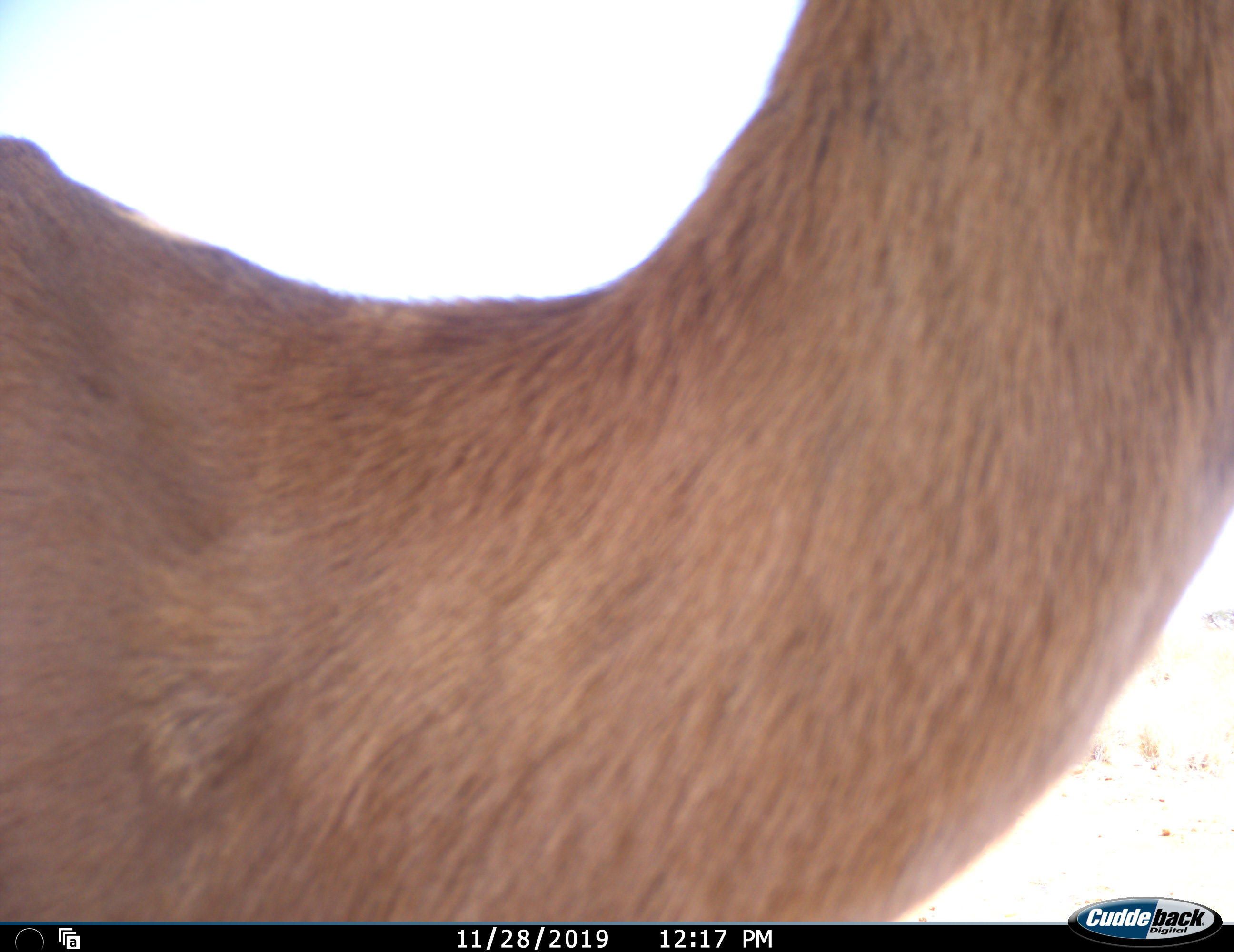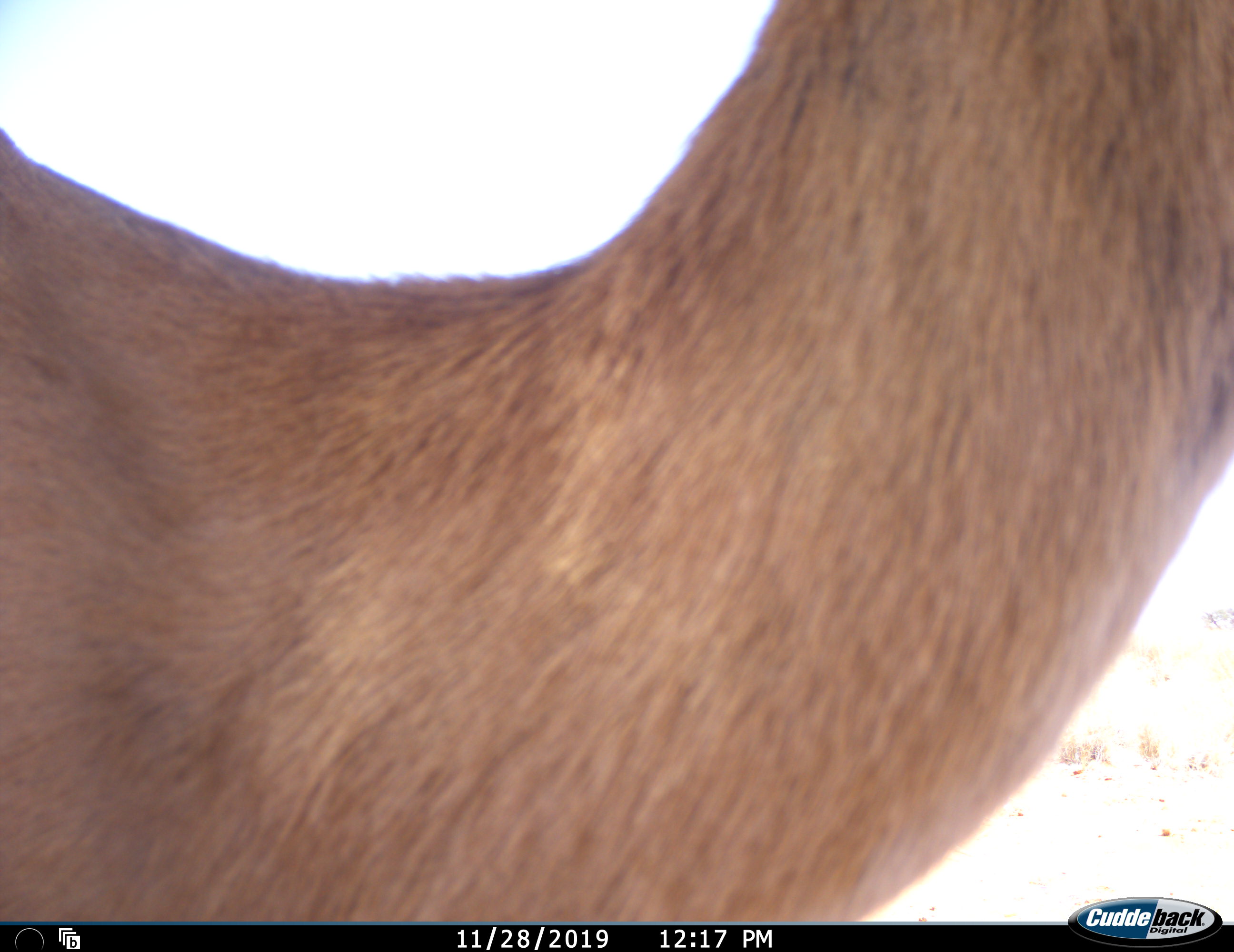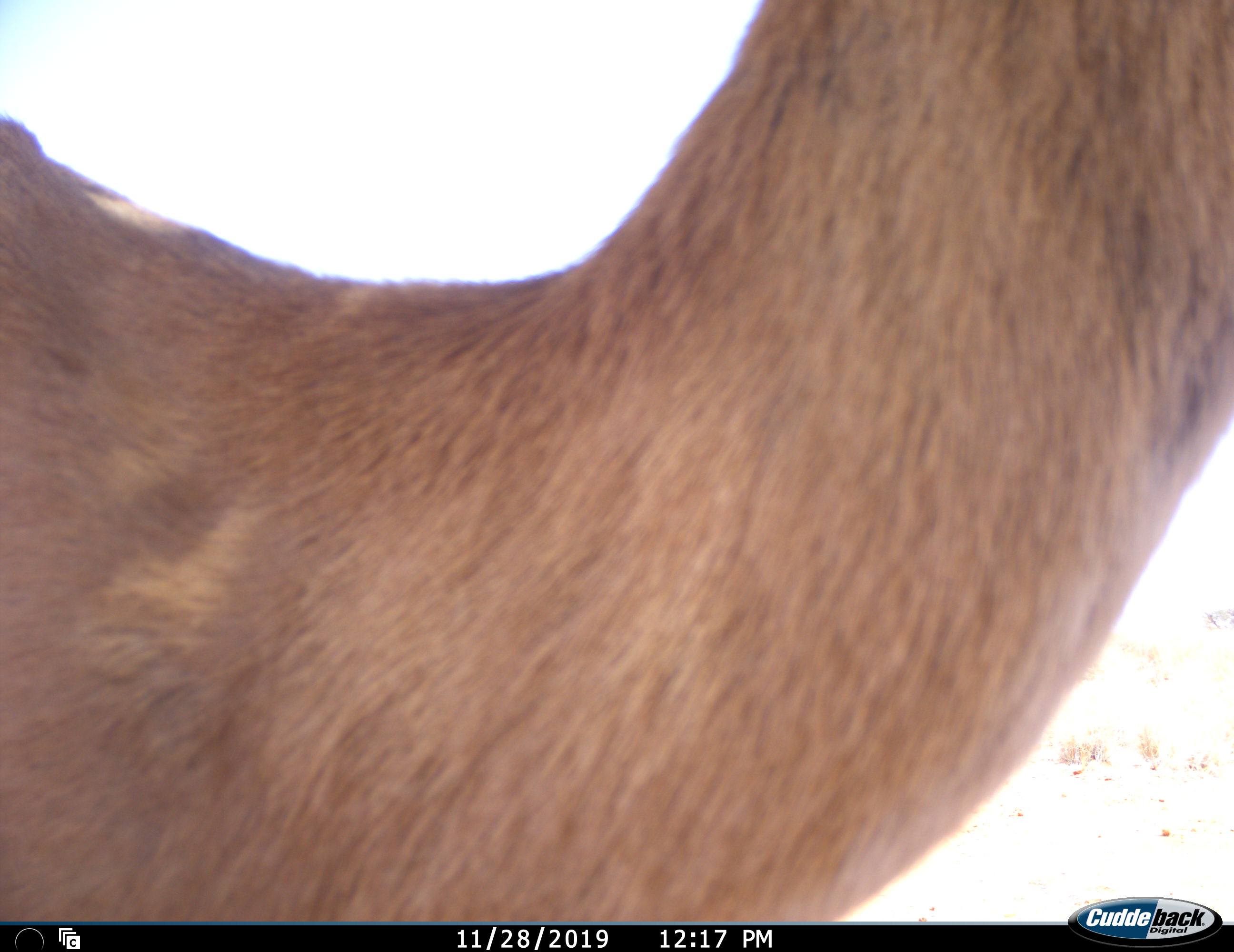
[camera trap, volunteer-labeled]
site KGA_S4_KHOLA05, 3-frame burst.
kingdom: Animalia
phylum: Chordata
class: Mammalia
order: Artiodactyla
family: Bovidae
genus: Antidorcas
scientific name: Antidorcas marsupialis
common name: springbok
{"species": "springbok (Antidorcas marsupialis)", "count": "1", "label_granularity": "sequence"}